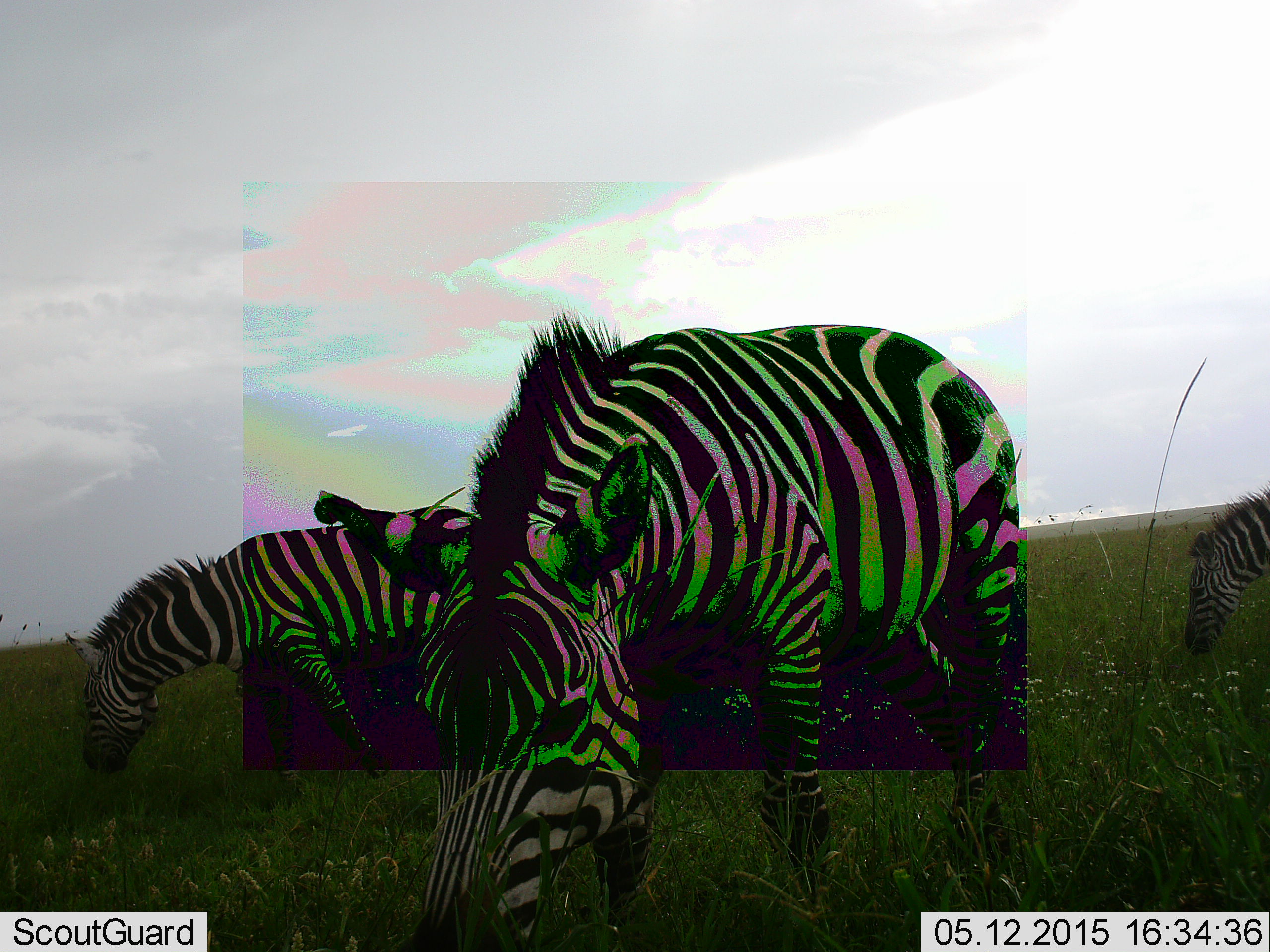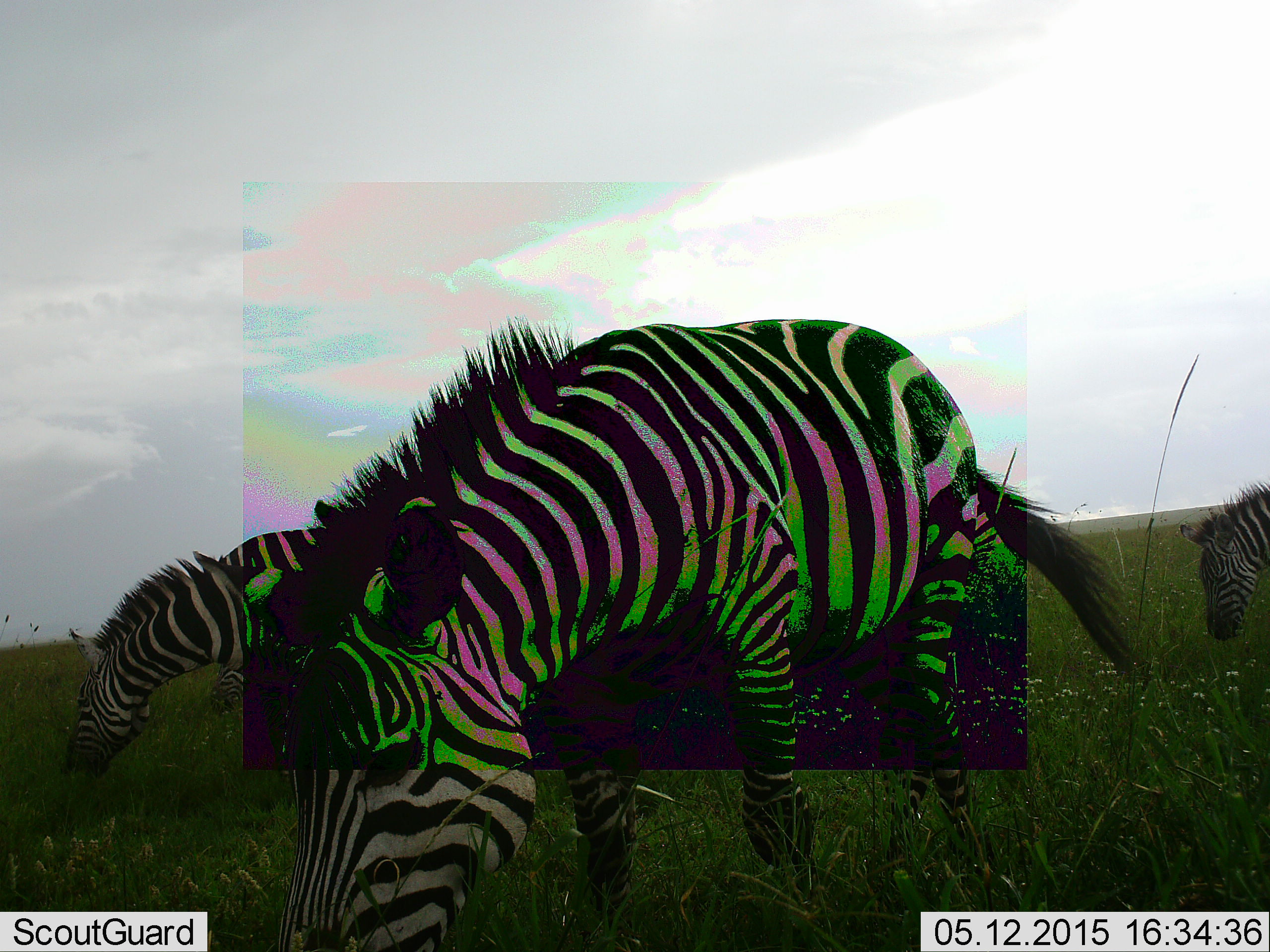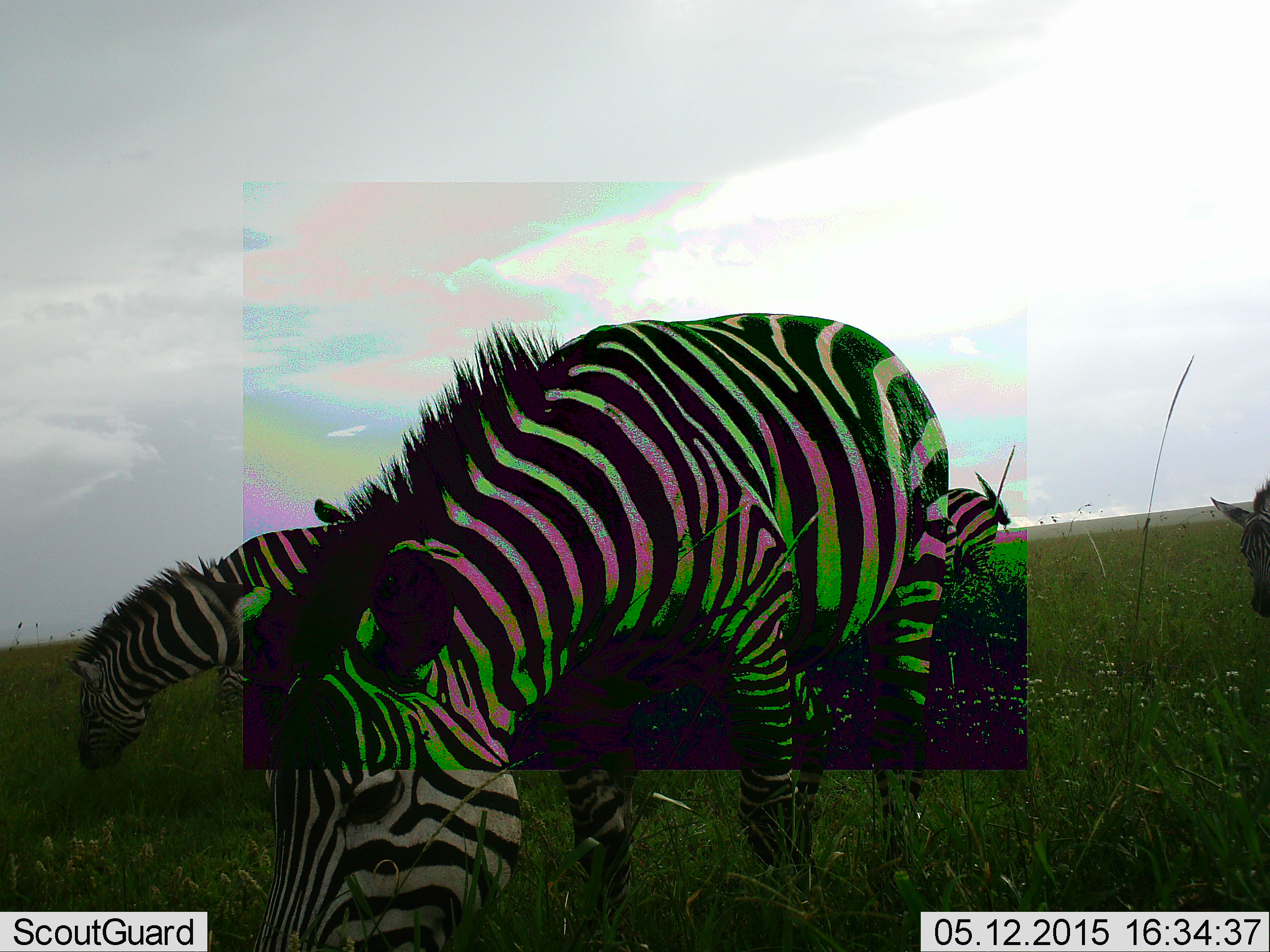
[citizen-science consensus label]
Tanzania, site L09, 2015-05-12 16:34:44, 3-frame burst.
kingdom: Animalia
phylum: Chordata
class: Mammalia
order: Perissodactyla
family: Equidae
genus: Equus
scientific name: Equus quagga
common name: plains zebra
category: zebra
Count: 3.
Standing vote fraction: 0%.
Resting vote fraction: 0%.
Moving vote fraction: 0%.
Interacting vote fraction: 0%.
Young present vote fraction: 0%.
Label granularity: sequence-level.